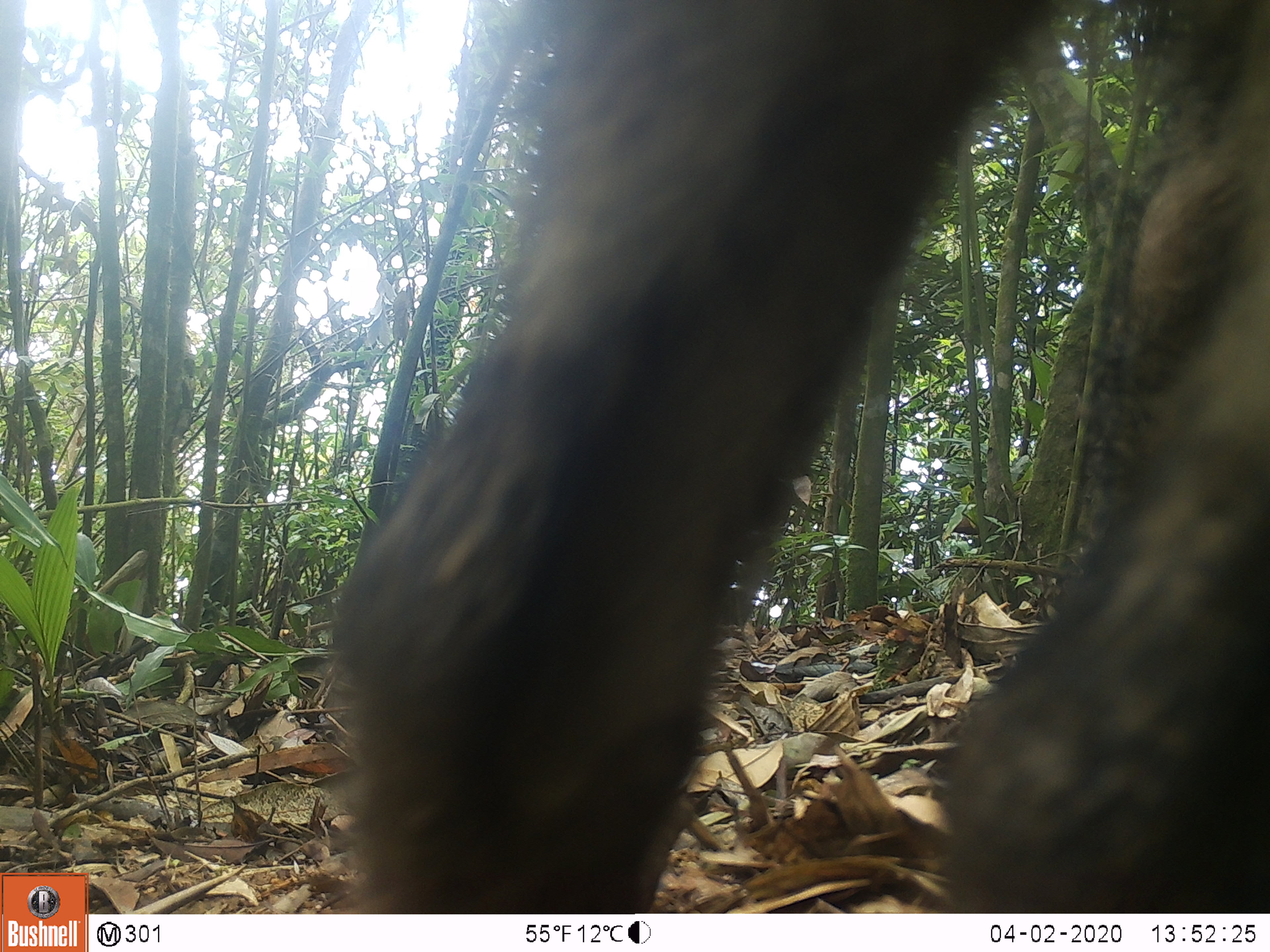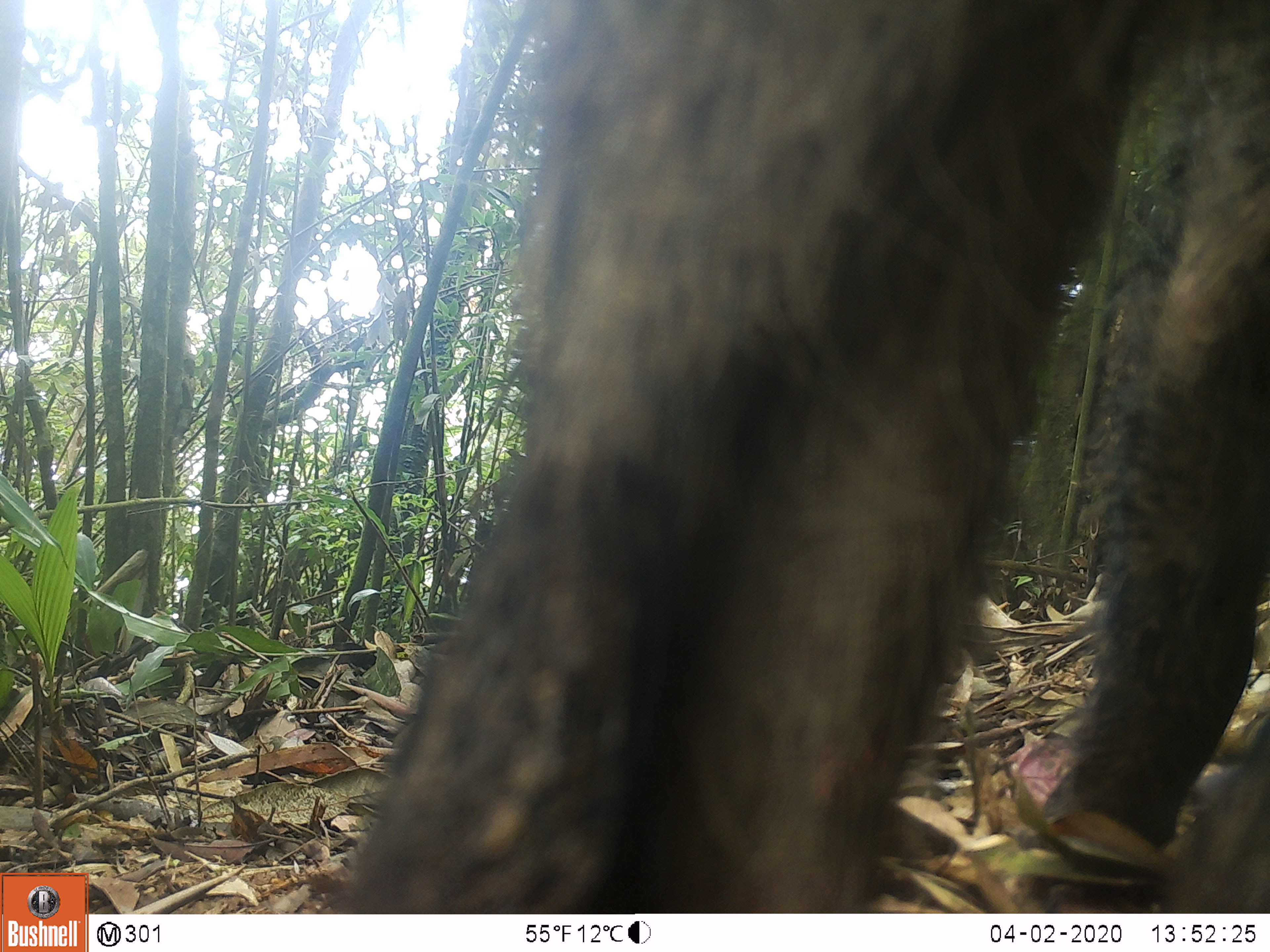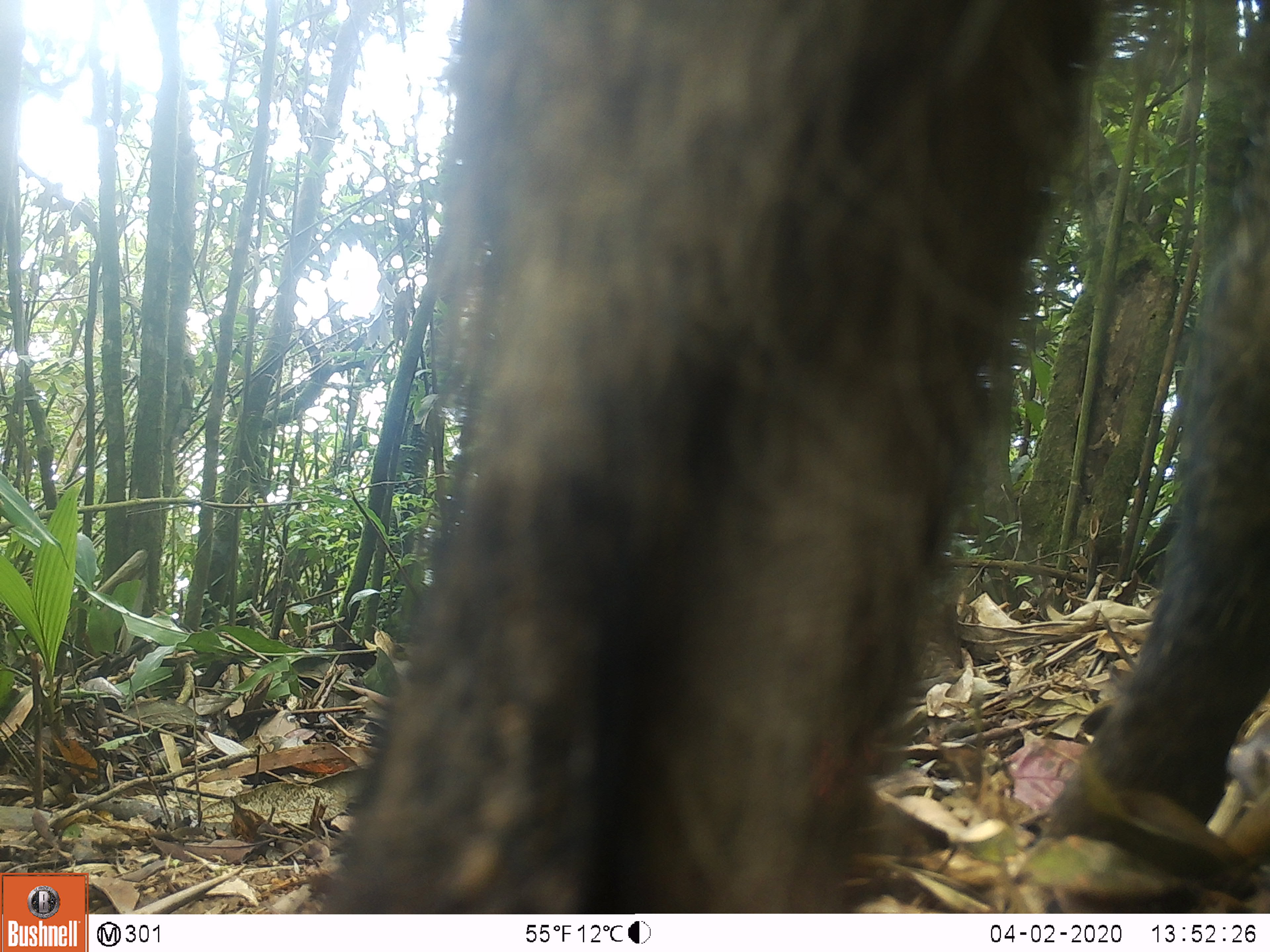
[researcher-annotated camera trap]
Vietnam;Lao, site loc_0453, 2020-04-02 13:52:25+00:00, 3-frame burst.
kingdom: Animalia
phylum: Chordata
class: Mammalia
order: Artiodactyla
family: Suidae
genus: Sus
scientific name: Sus scrofa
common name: eurasian wild pig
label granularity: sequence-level